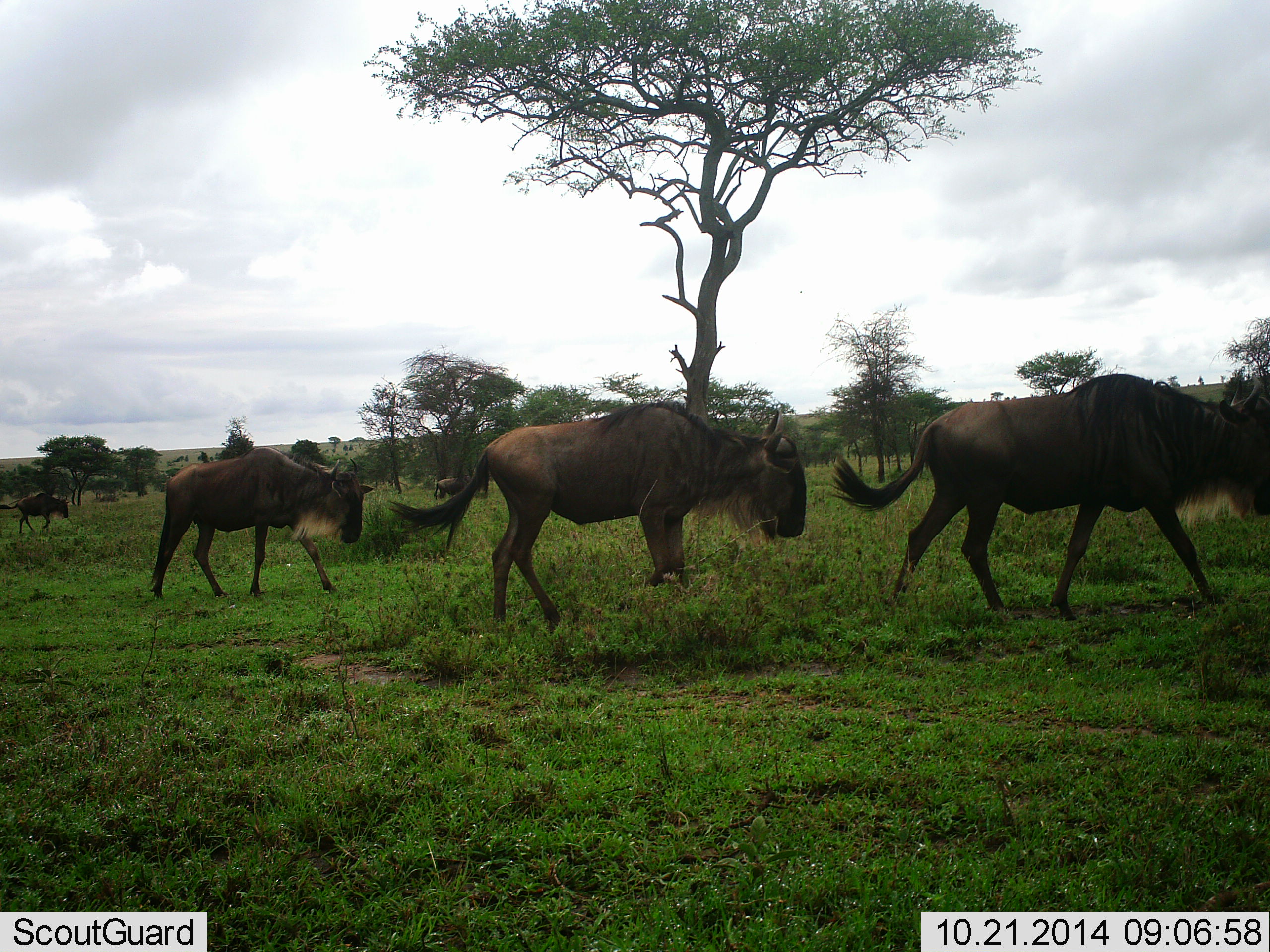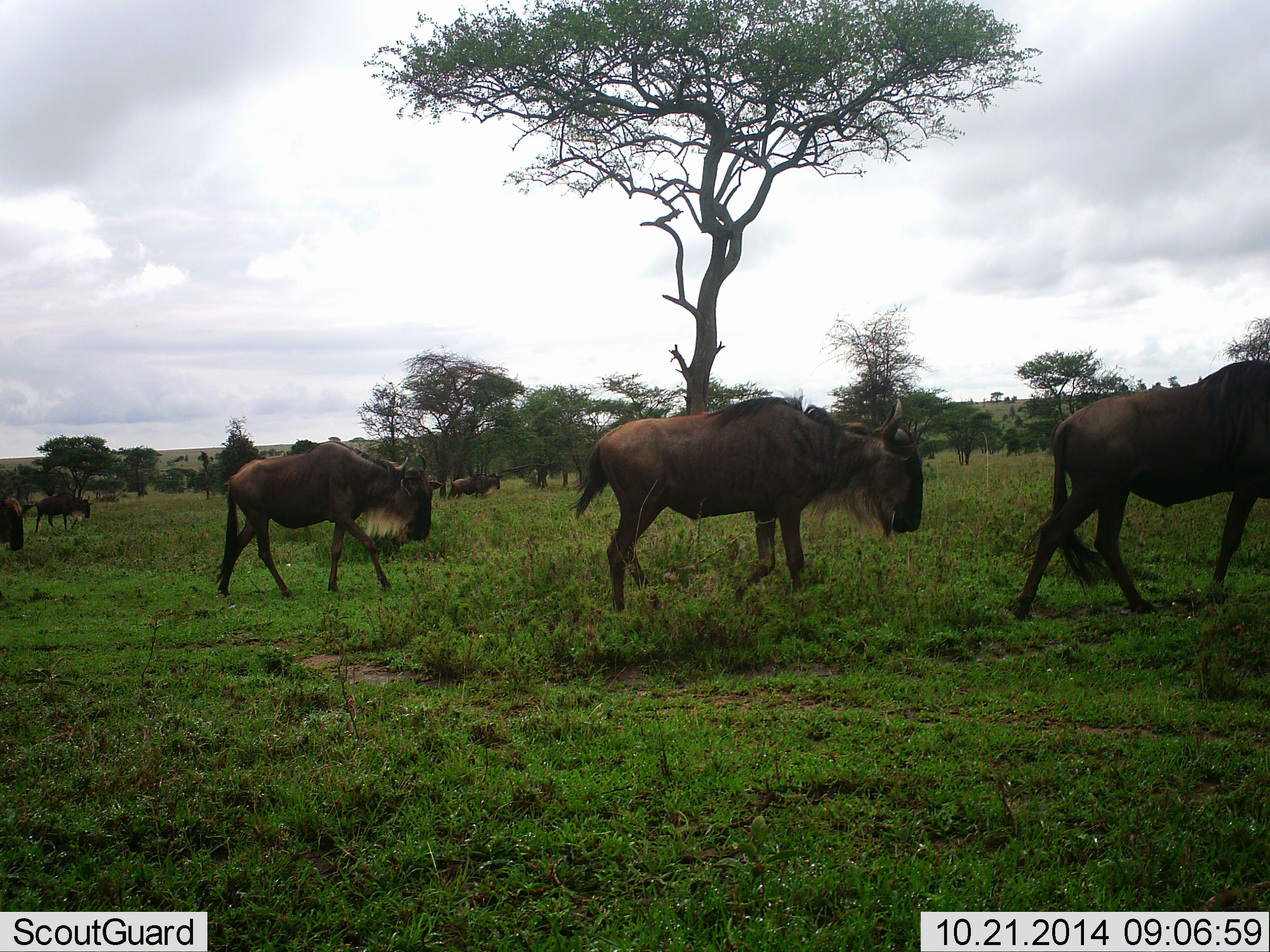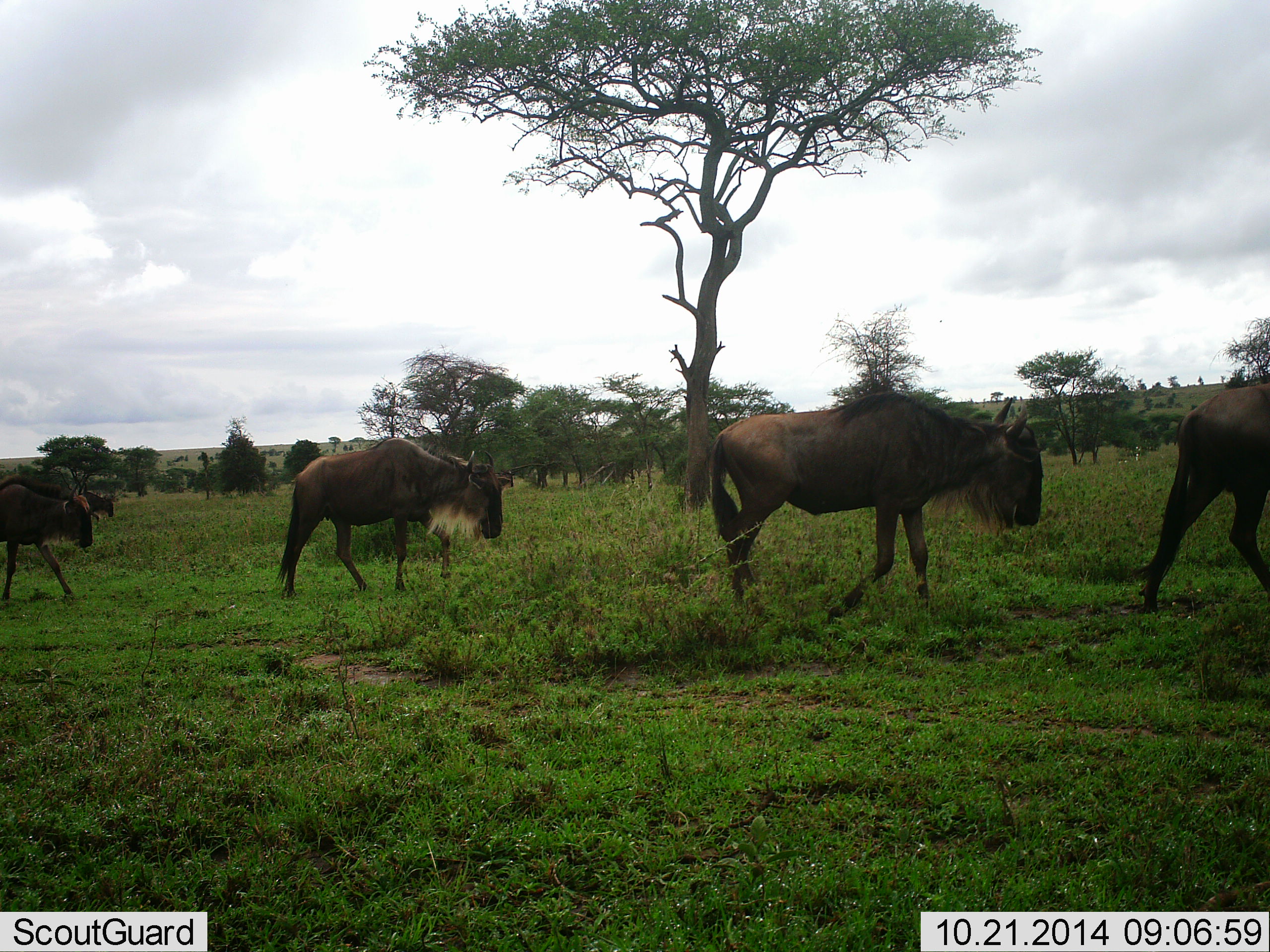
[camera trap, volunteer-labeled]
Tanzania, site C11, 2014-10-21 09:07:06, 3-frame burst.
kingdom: Animalia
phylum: Chordata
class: Mammalia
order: Artiodactyla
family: Bovidae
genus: Connochaetes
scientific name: Connochaetes taurinus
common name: blue wildebeest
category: wildebeest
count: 6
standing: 10%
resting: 0%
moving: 100%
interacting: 0%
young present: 0%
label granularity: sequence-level